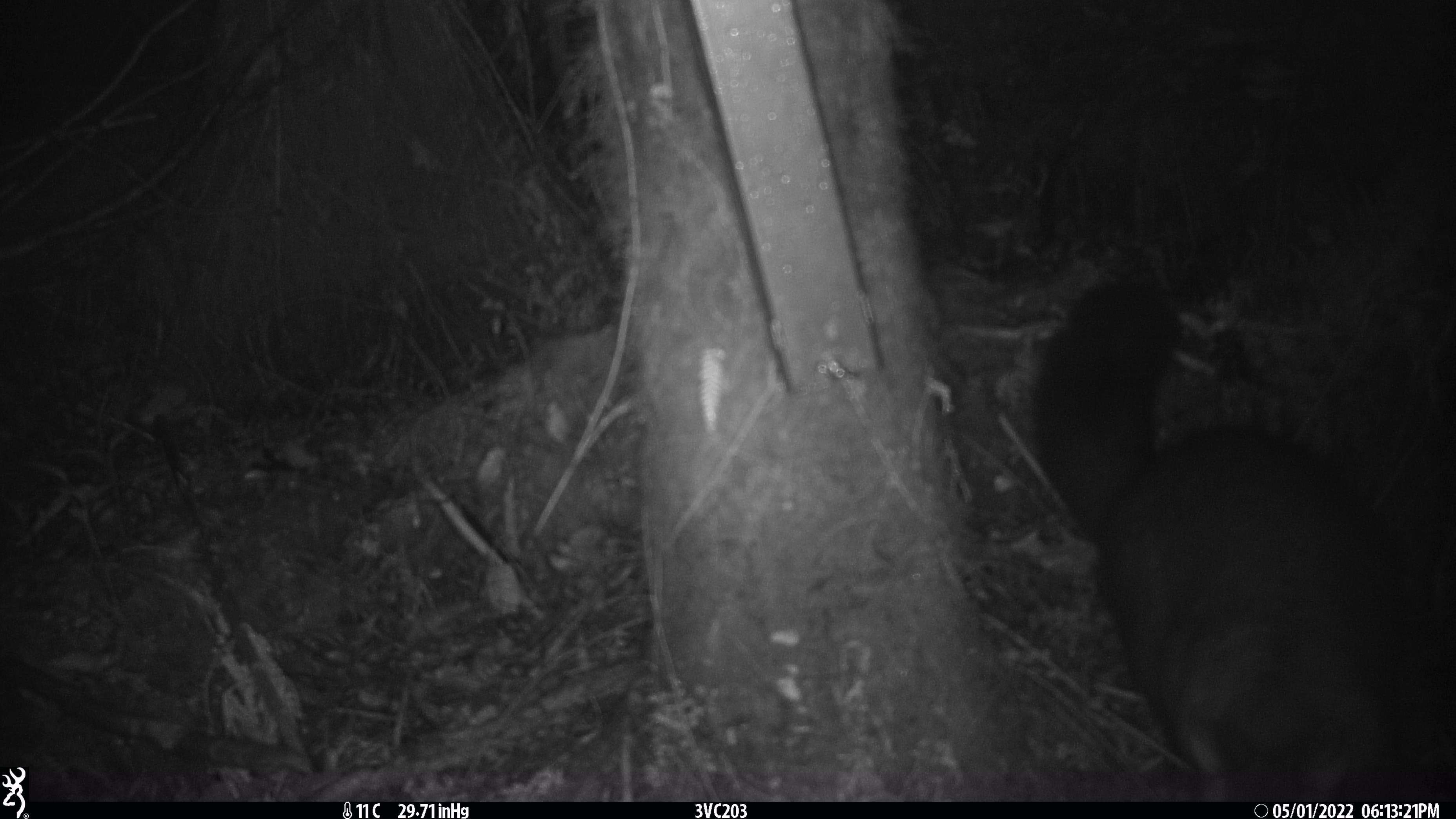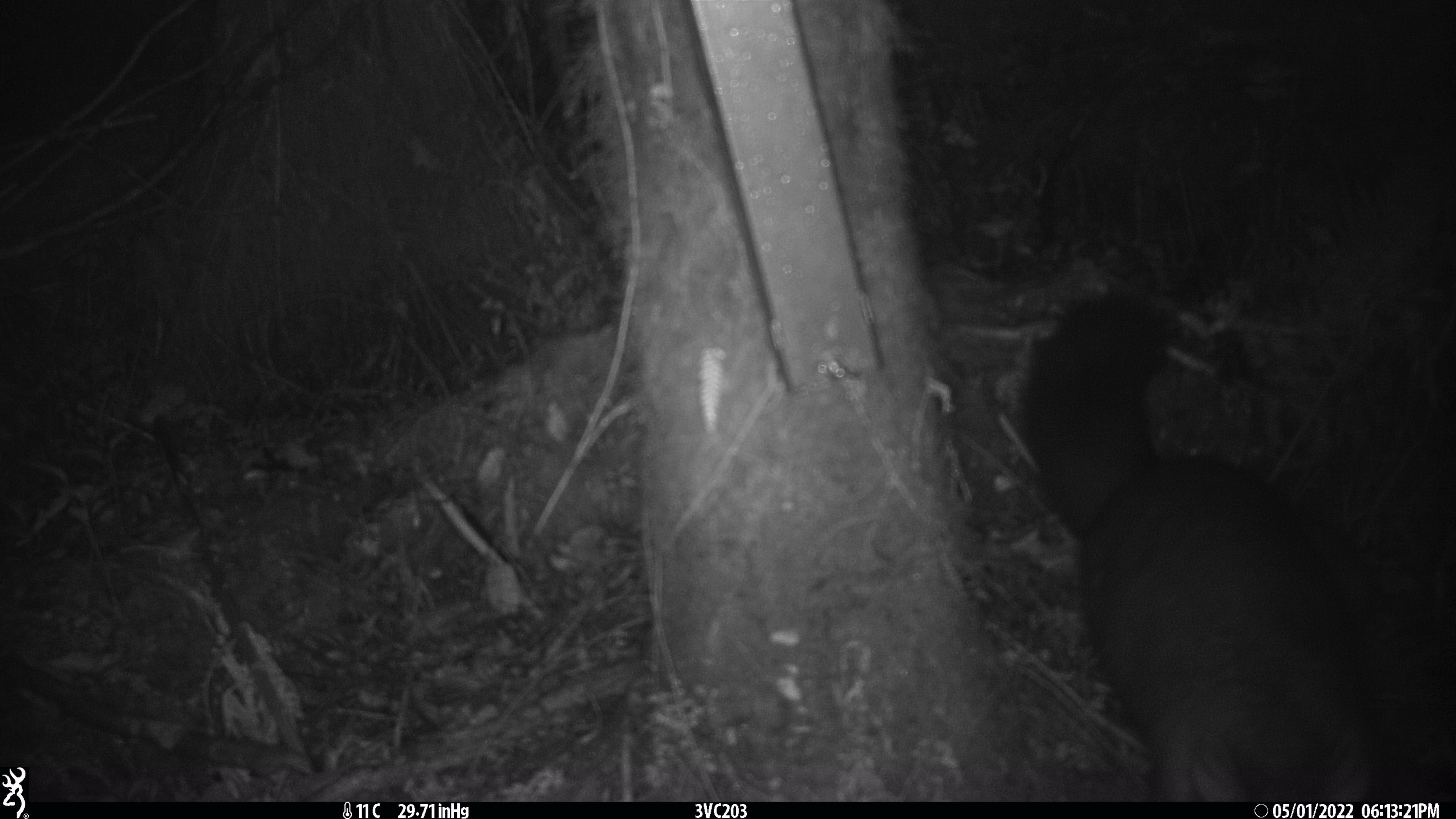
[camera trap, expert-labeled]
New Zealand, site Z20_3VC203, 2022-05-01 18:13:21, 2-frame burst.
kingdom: Animalia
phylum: Chordata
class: Mammalia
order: Diprotodontia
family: Phalangeridae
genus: Trichosurus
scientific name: Trichosurus vulpecula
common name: common brushtail possum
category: possum